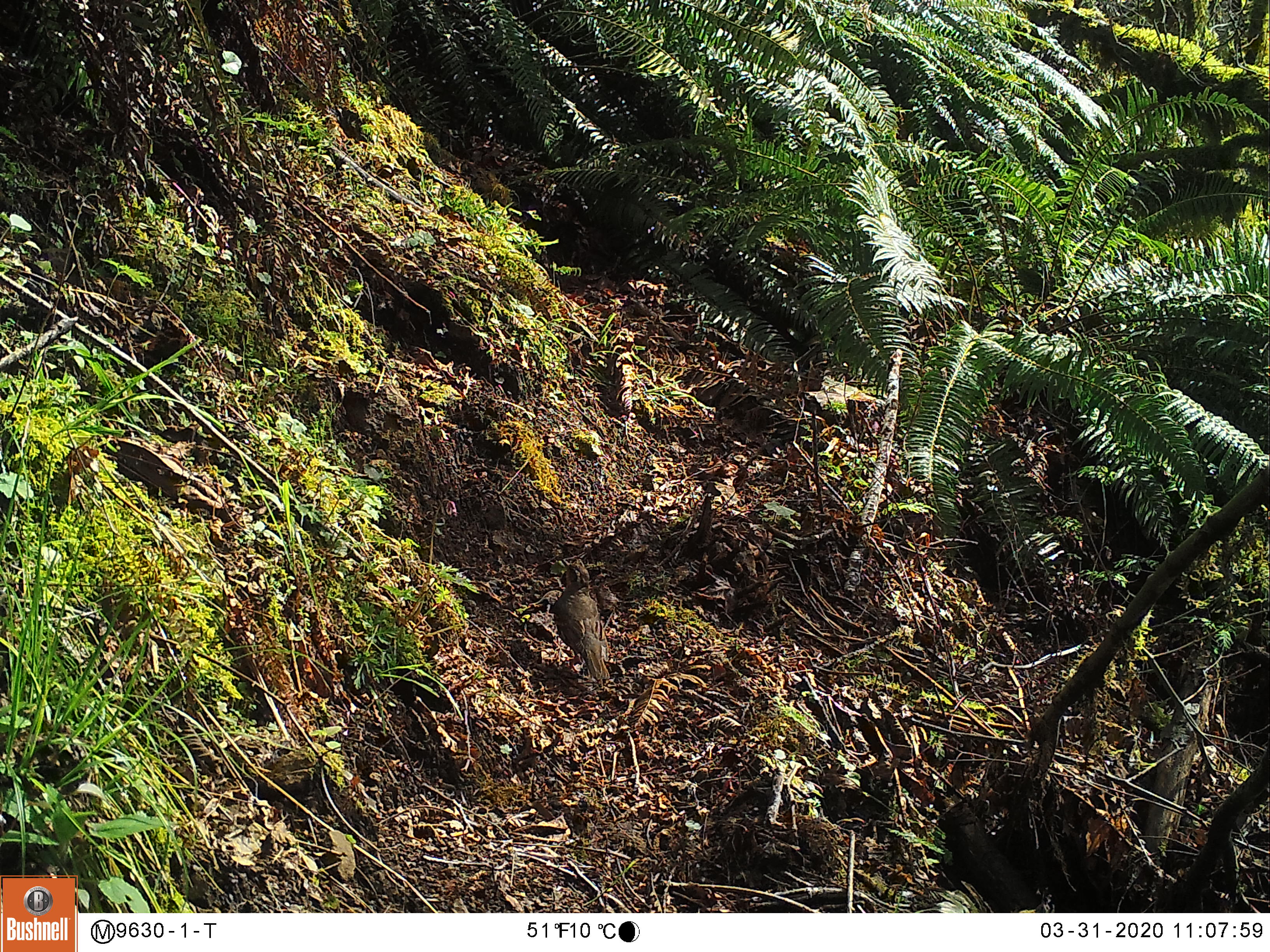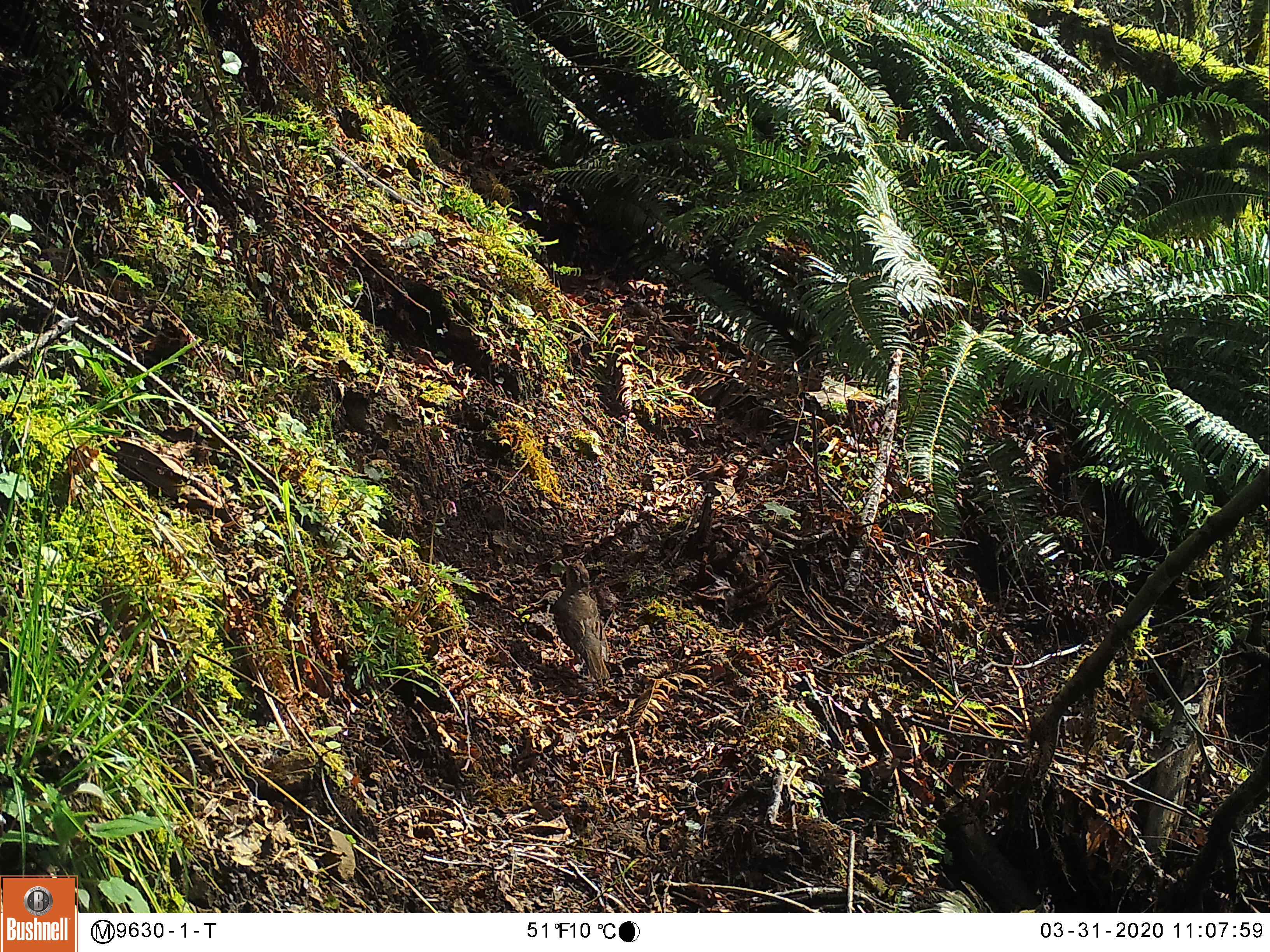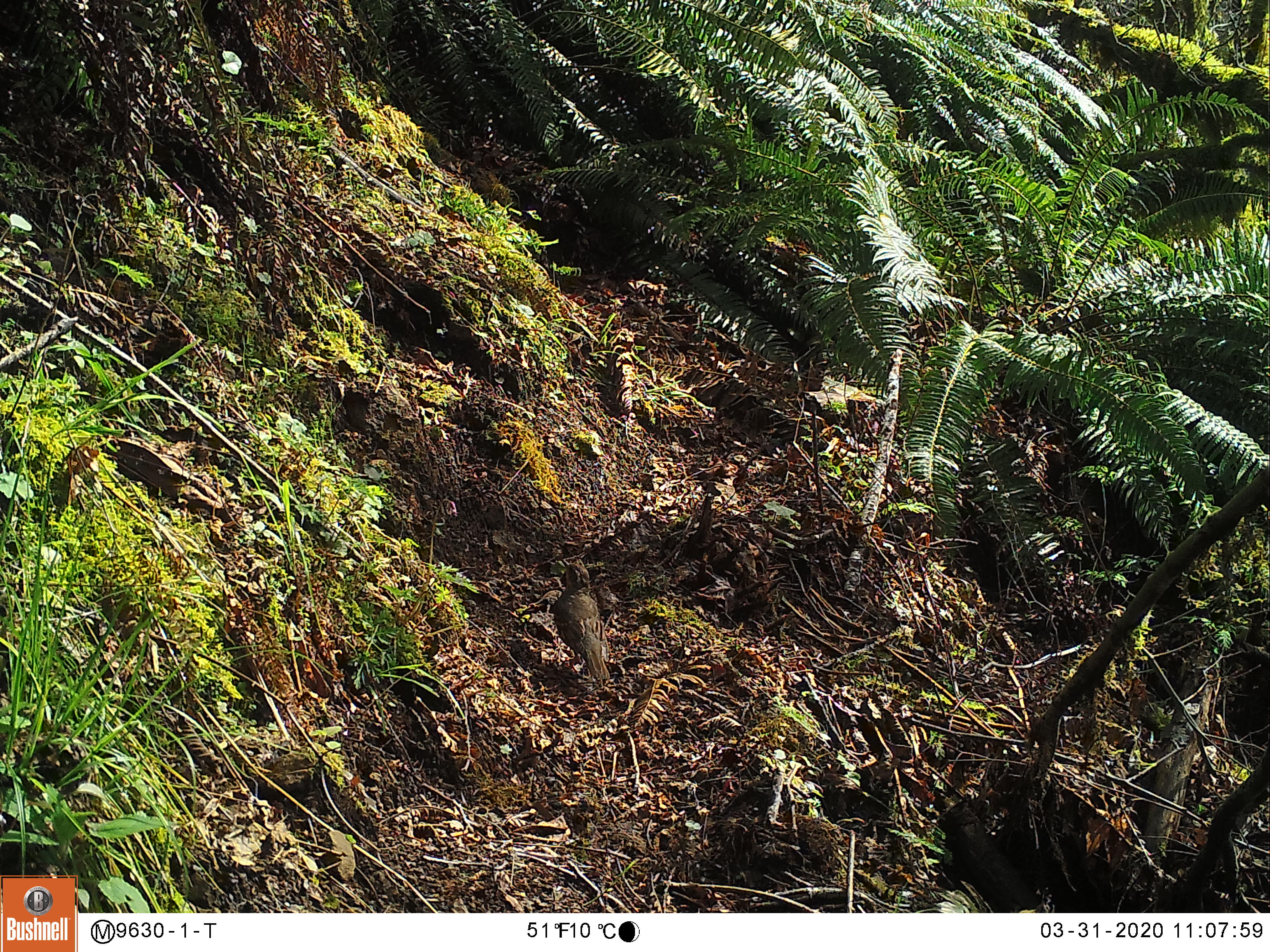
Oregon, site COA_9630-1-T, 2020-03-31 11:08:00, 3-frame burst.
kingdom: Animalia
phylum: Chordata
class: Aves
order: Passeriformes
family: Turdidae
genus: Ixoreus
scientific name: Ixoreus naevius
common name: varied thrush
Varied thrush (Ixoreus naevius).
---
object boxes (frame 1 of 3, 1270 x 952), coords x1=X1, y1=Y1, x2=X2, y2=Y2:
varied thrush: x1=547, y1=562, x2=613, y2=688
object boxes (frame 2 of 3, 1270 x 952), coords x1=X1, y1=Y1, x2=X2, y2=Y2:
varied thrush: x1=551, y1=562, x2=610, y2=688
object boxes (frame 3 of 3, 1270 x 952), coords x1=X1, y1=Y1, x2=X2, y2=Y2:
varied thrush: x1=551, y1=562, x2=612, y2=686